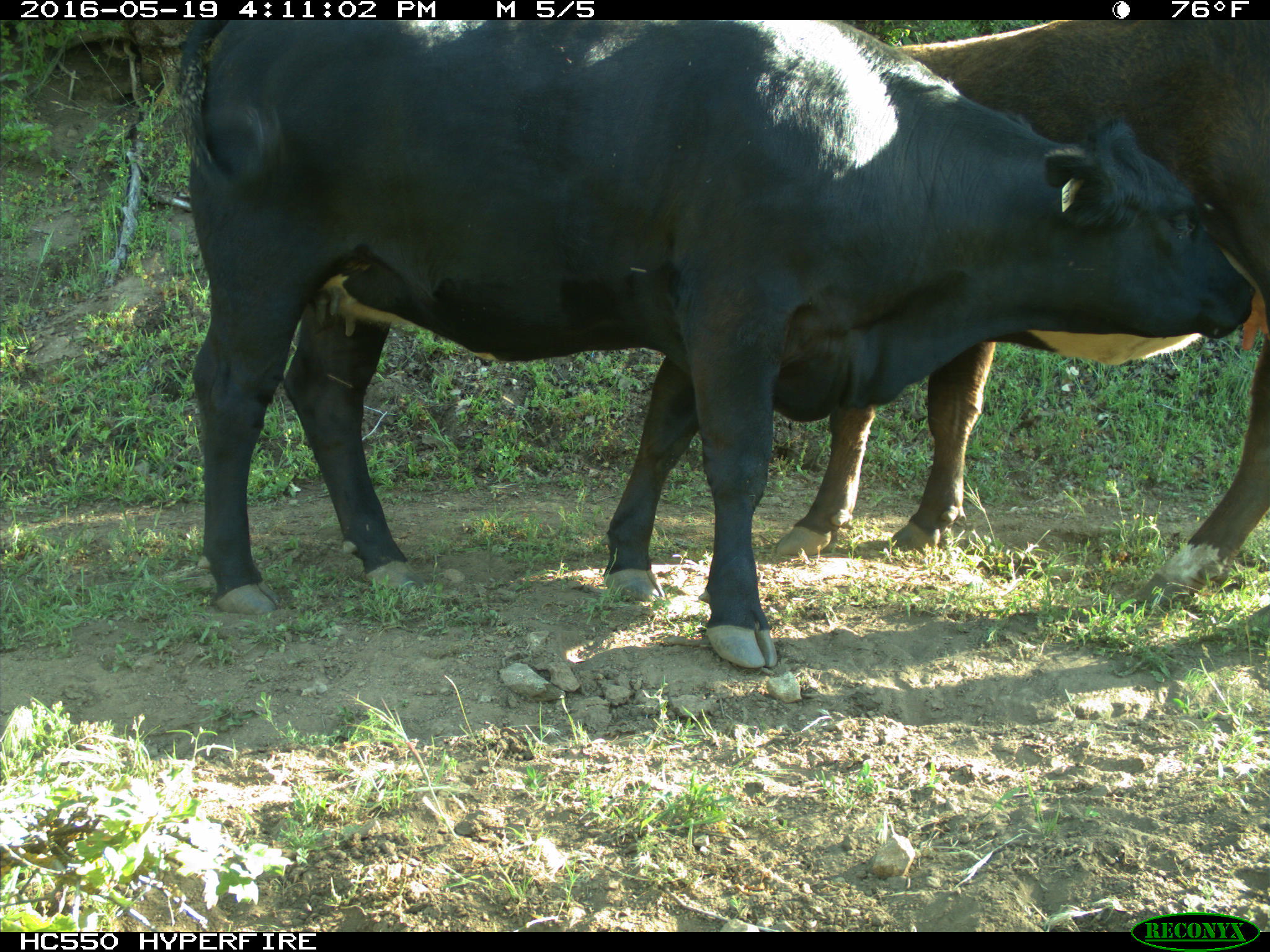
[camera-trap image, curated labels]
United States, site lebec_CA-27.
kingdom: Animalia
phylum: Chordata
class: Mammalia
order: Artiodactyla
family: Bovidae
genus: Bos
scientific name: Bos taurus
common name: domestic cow